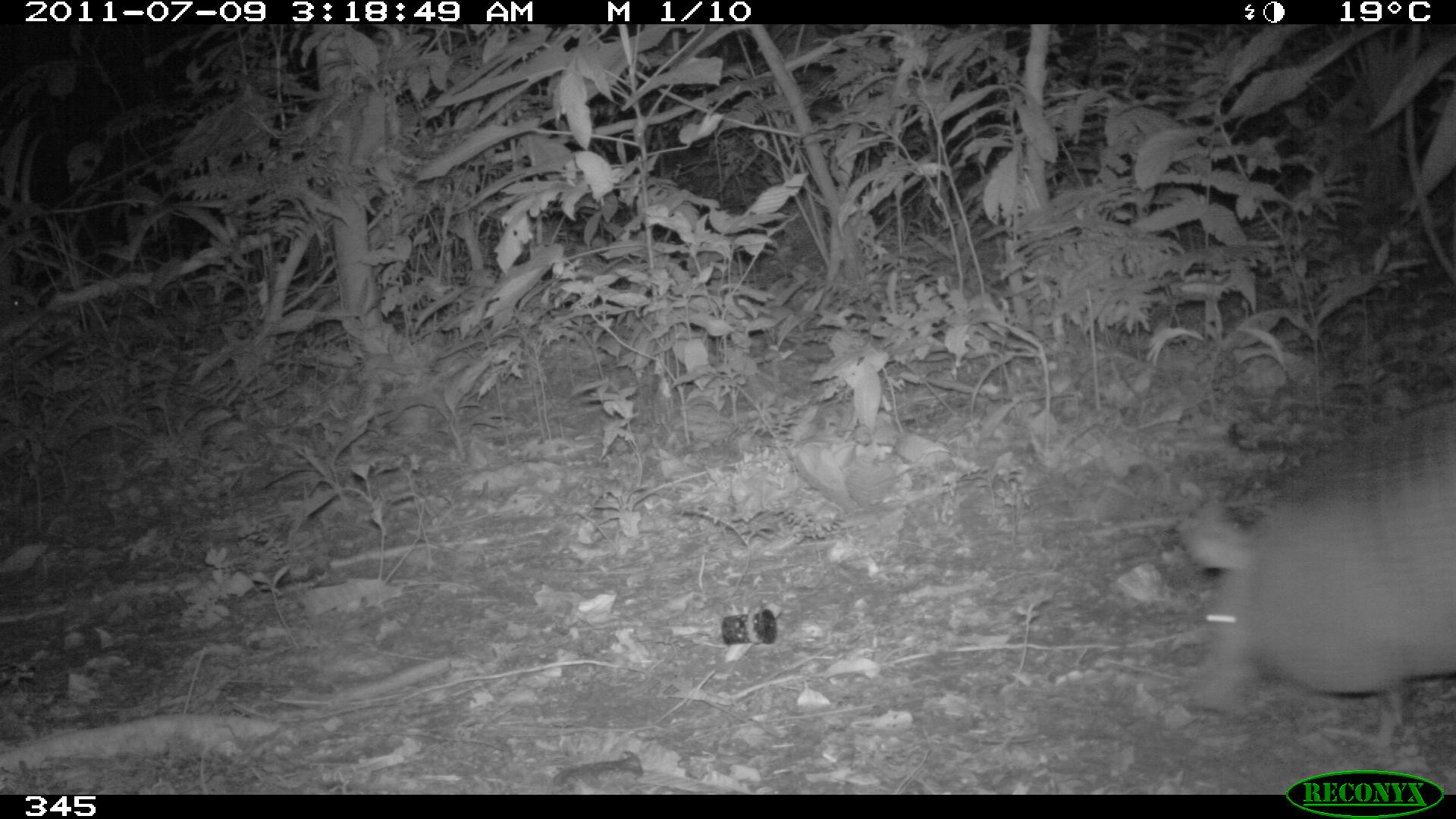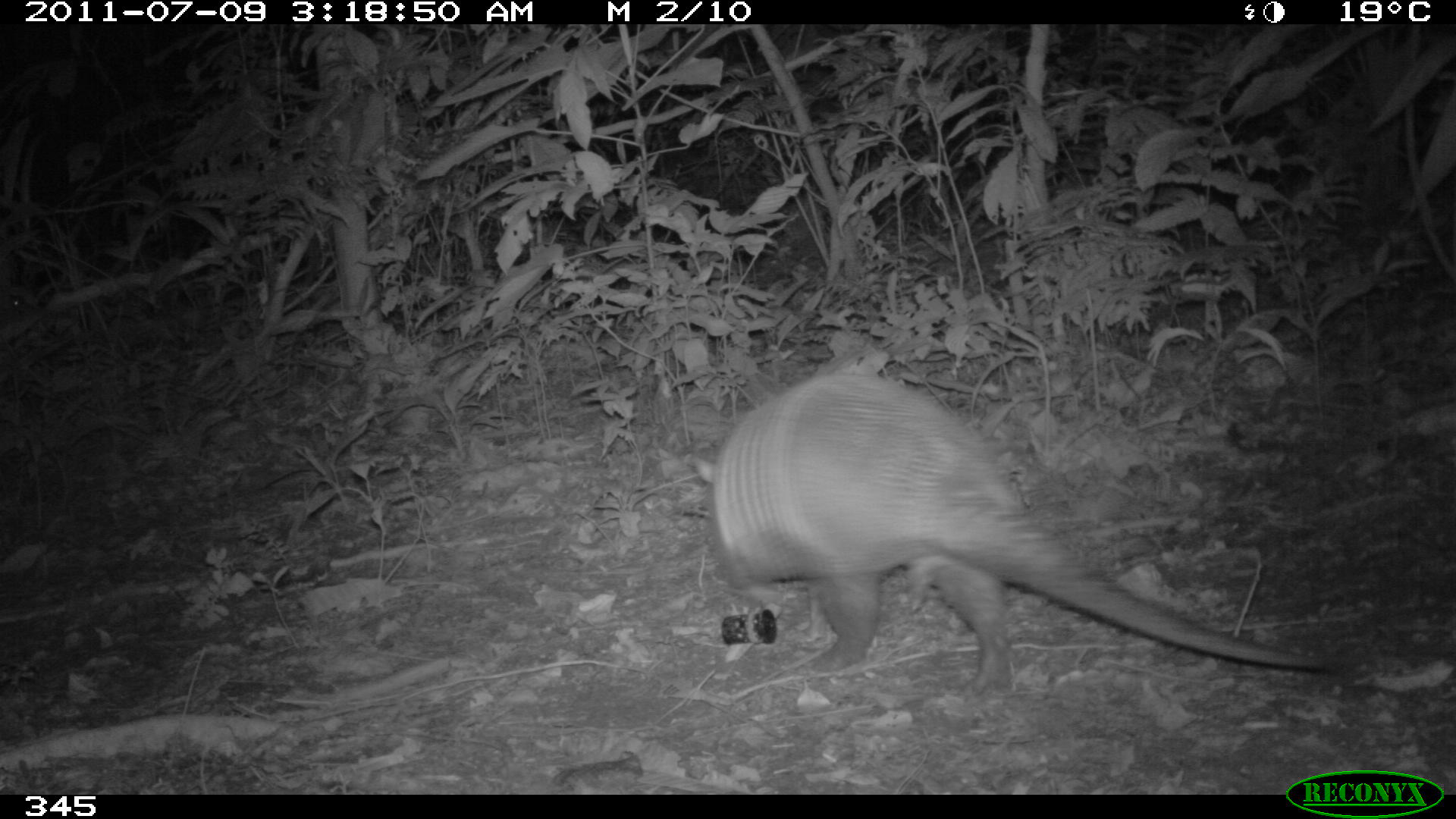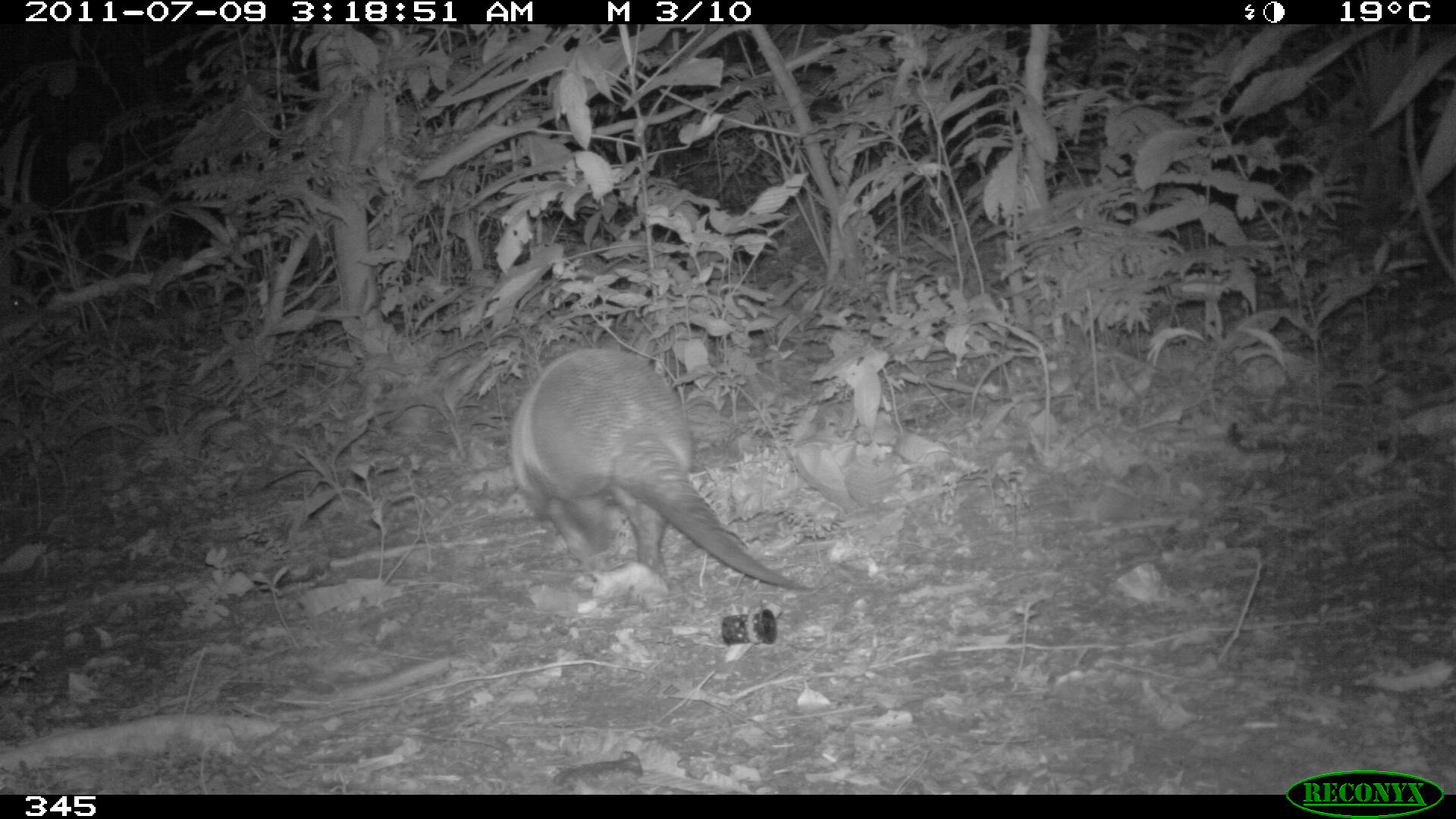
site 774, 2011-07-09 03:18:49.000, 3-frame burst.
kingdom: Animalia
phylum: Chordata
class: Mammalia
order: Cingulata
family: Dasypodidae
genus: Dasypus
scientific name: Dasypus novemcinctus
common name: nine-banded armadillo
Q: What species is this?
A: Dasypus novemcinctus (nine-banded armadillo).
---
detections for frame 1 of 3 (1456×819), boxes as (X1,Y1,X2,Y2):
dasypus novemcinctus: (1178,395,1456,748)